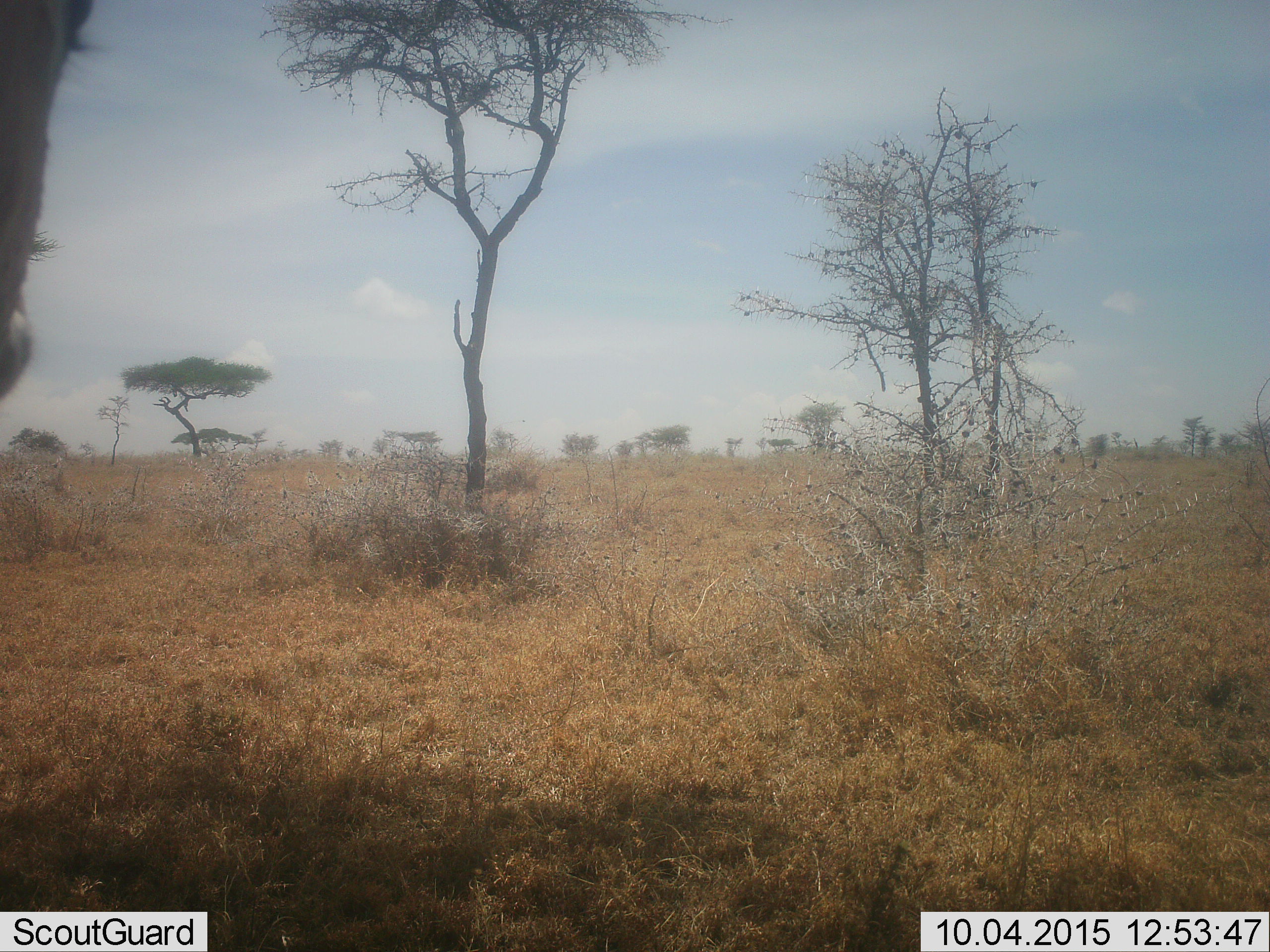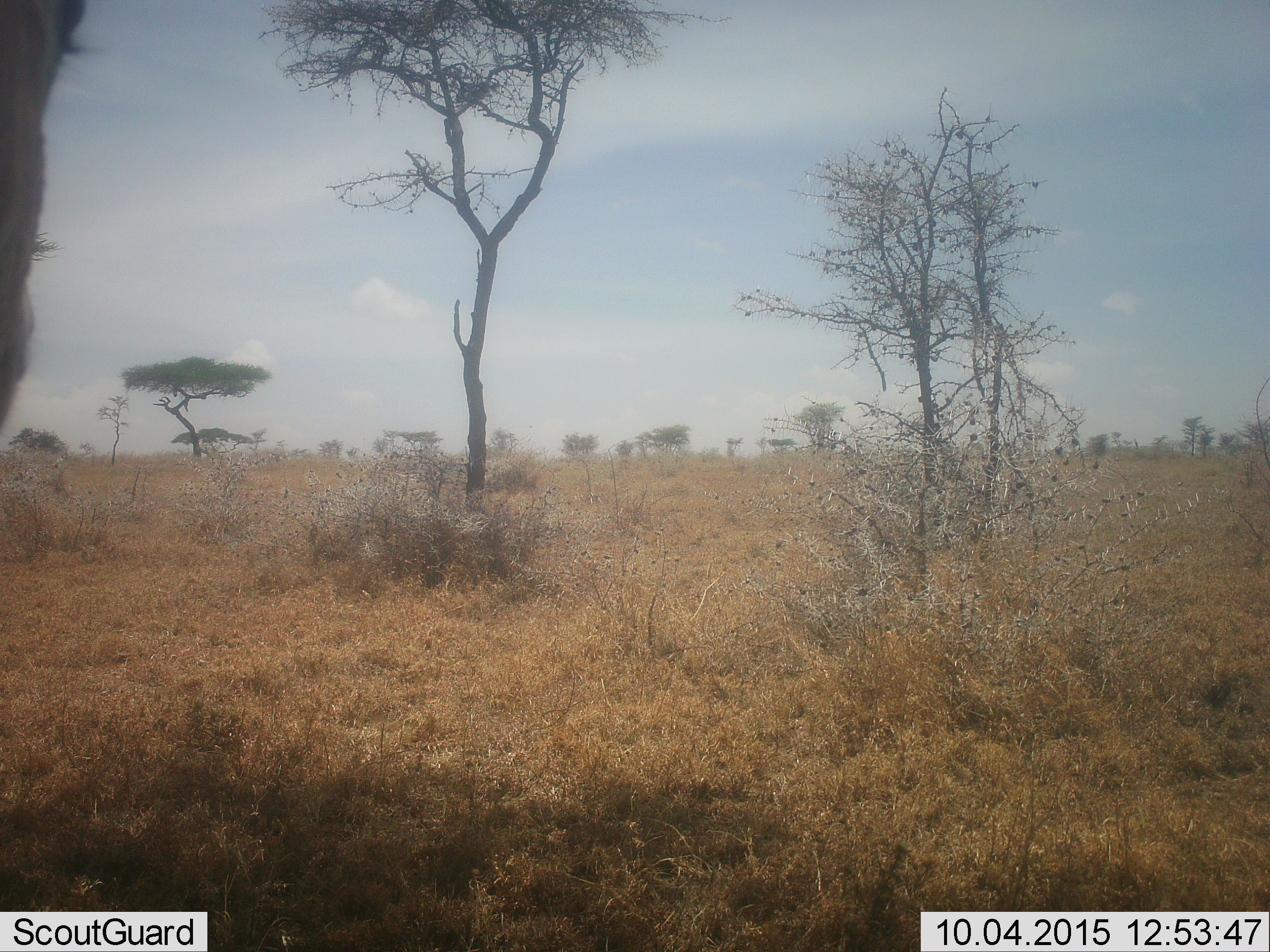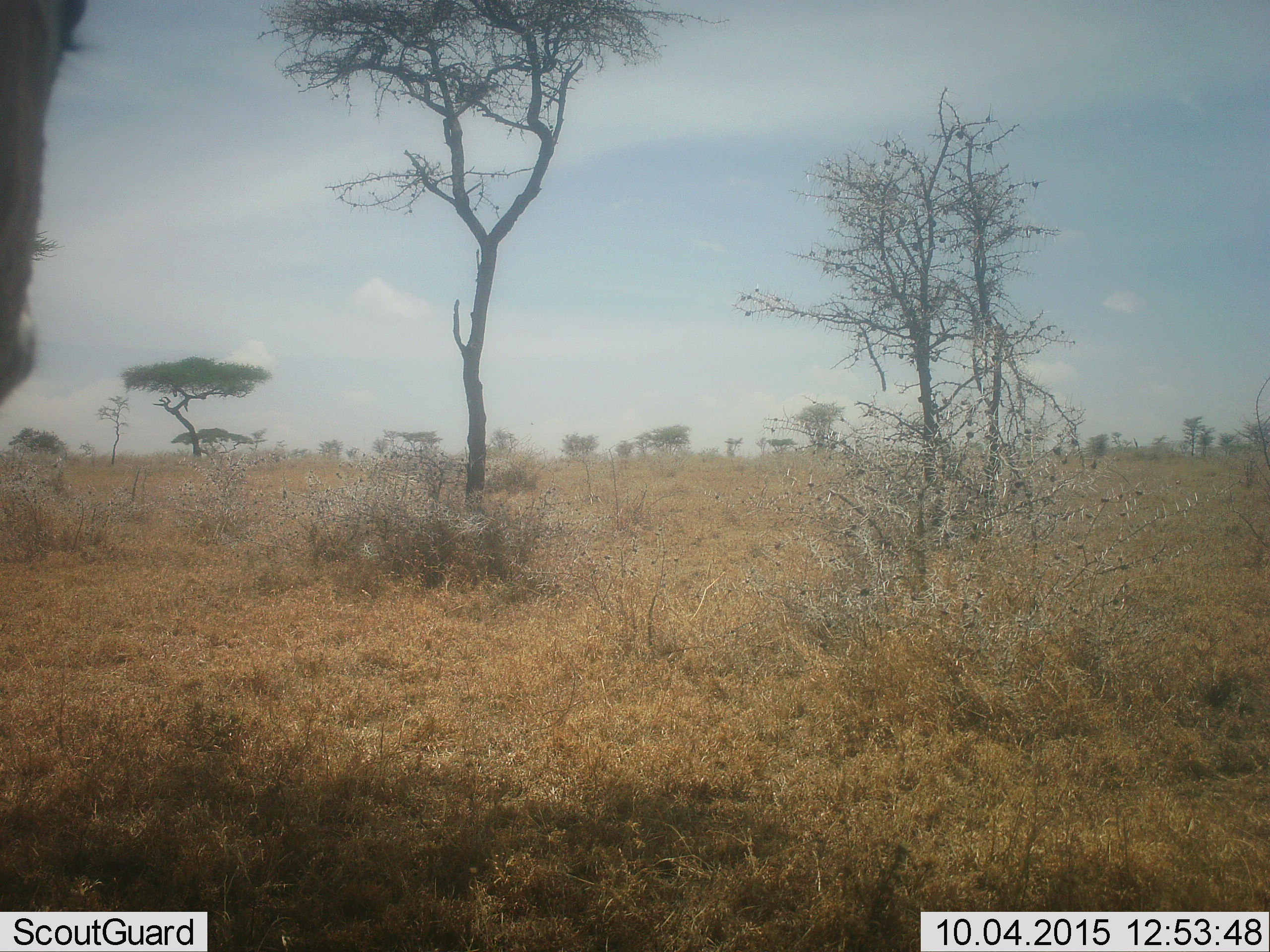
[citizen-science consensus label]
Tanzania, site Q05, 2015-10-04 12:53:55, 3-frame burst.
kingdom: Animalia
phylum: Chordata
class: Mammalia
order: Artiodactyla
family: Bovidae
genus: Eudorcas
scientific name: Eudorcas thomsonii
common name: thomson's gazelle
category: gazellethomsons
Gazellethomsons (thomson's gazelle) (Eudorcas thomsonii), count 1. Behavior (volunteer vote fractions): standing 75%, resting 0%, moving 0%, interacting 0%. Young present (vote fraction): 0%. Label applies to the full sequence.